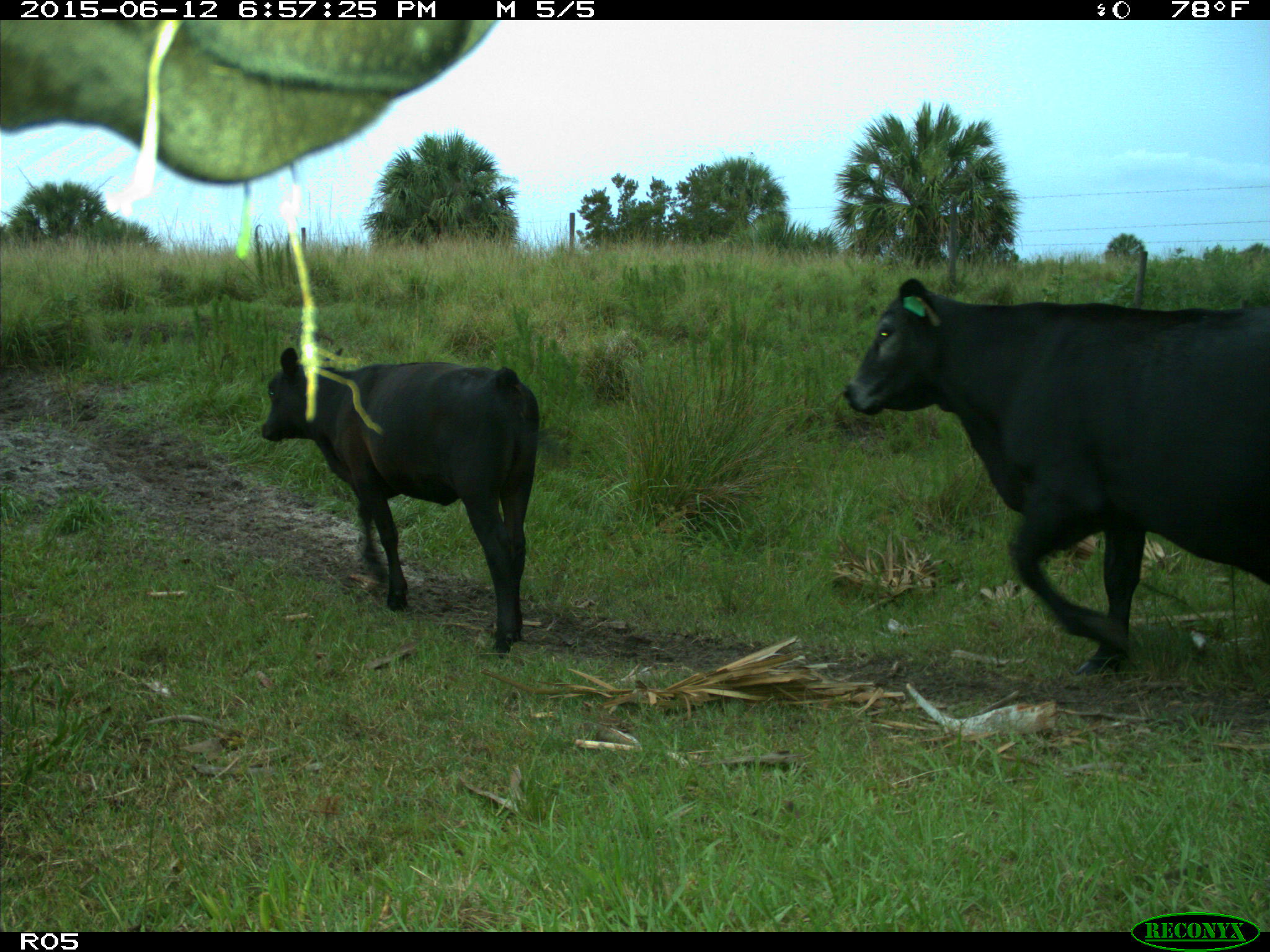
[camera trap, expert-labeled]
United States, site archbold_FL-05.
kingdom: Animalia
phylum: Chordata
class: Mammalia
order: Artiodactyla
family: Bovidae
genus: Bos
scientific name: Bos taurus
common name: domestic cow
Bos taurus (domestic cow).